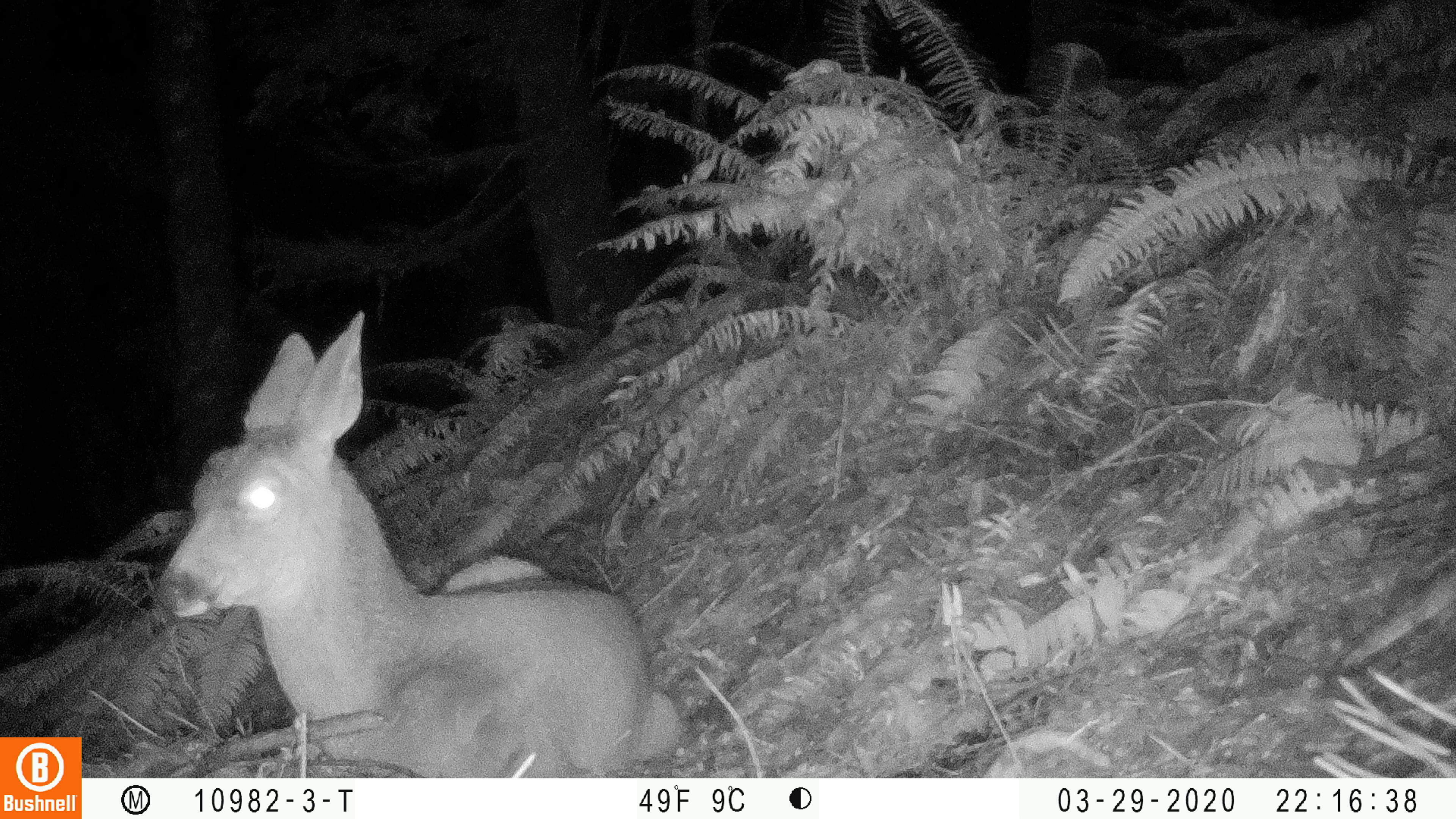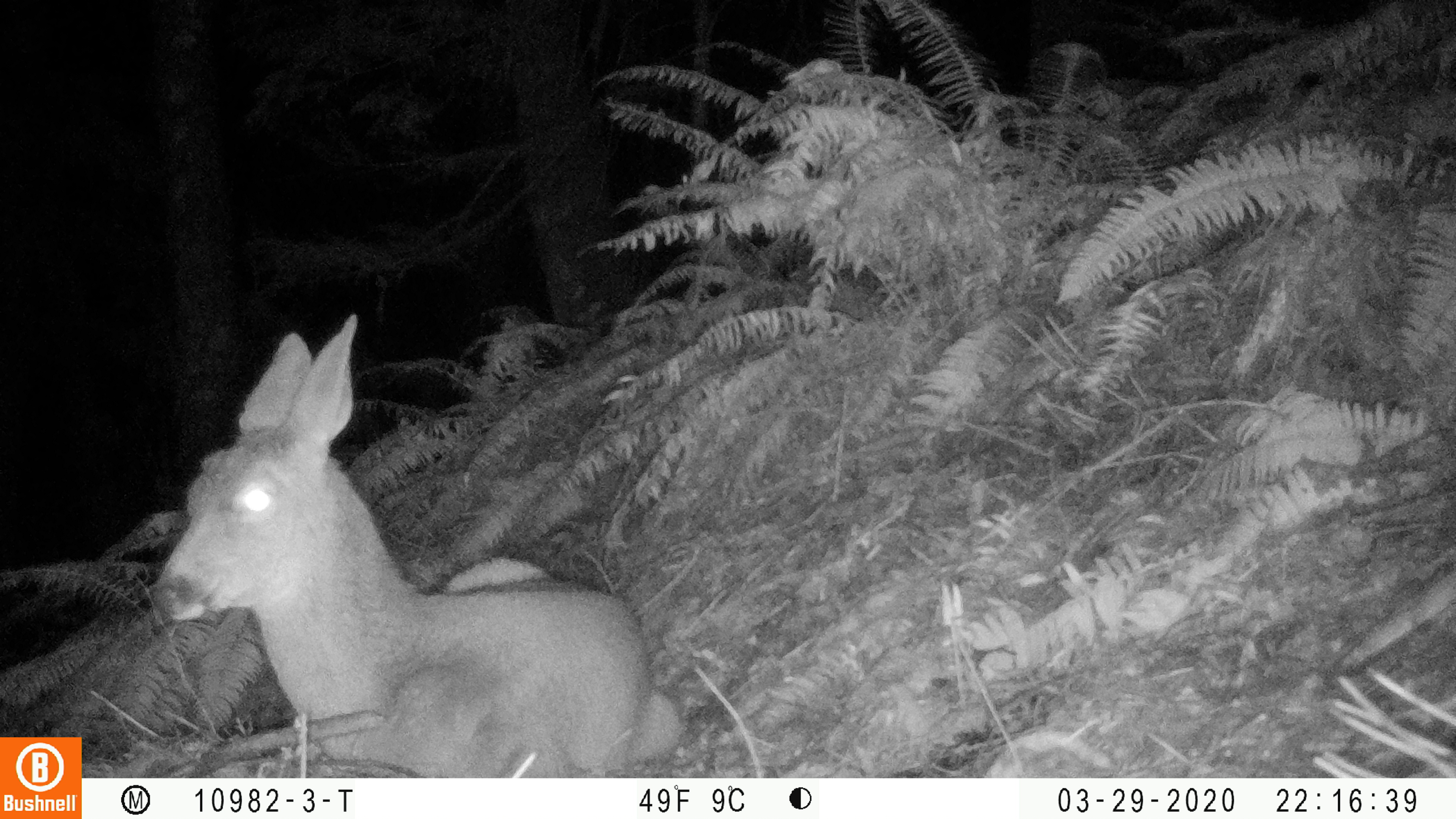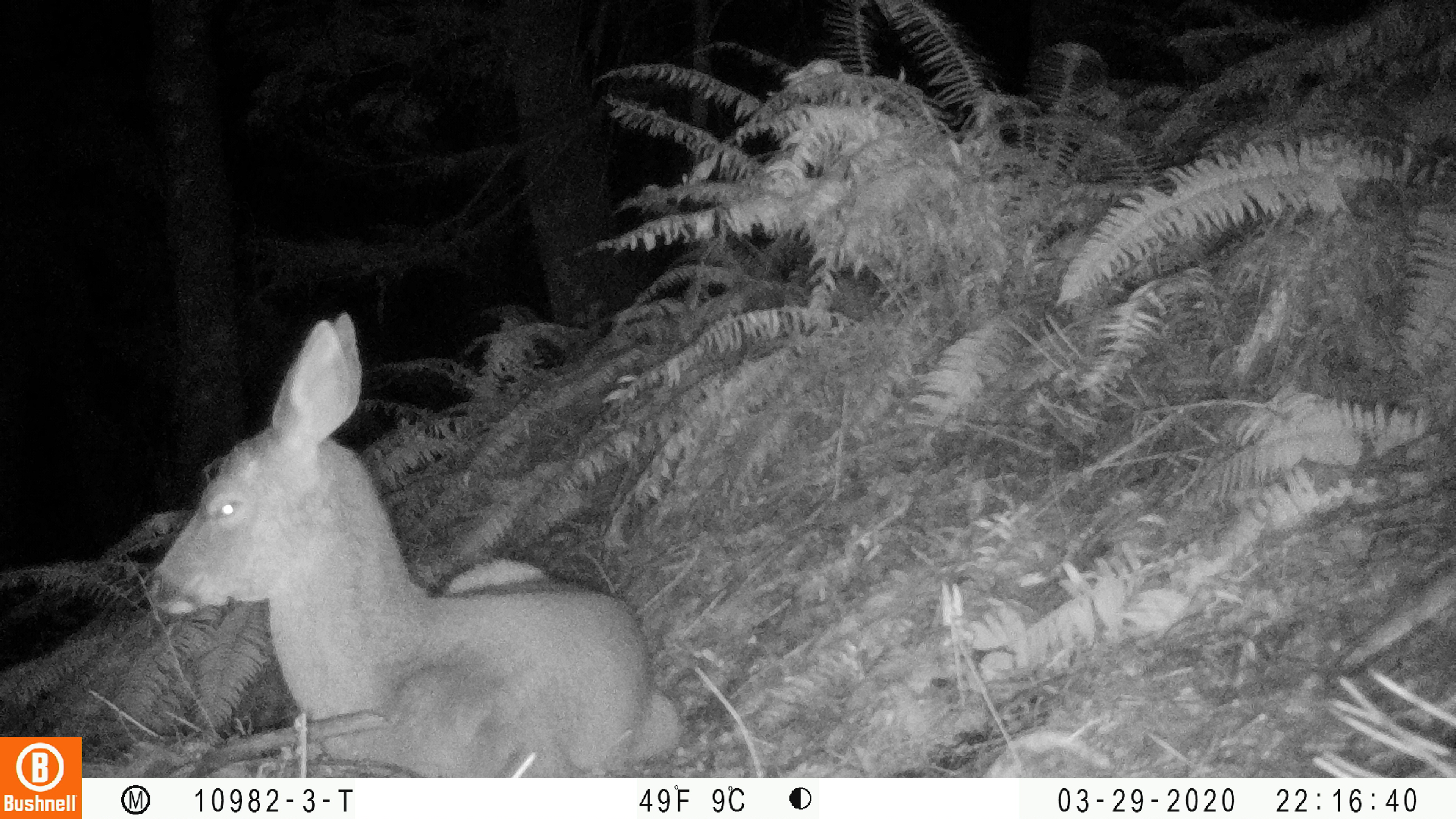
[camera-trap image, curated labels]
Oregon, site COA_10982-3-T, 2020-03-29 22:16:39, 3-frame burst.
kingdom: Animalia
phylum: Chordata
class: Mammalia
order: Artiodactyla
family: Cervidae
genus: Odocoileus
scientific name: Odocoileus hemionus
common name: black-tailed deer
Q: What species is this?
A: Black-tailed deer (Odocoileus hemionus).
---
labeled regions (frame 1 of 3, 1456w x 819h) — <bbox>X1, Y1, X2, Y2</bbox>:
black-tailed deer: <bbox>152, 302, 681, 768</bbox>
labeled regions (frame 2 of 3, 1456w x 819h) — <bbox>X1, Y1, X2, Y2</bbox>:
black-tailed deer: <bbox>143, 306, 685, 770</bbox>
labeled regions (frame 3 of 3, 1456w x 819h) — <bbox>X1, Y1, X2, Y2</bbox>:
black-tailed deer: <bbox>137, 302, 685, 766</bbox>